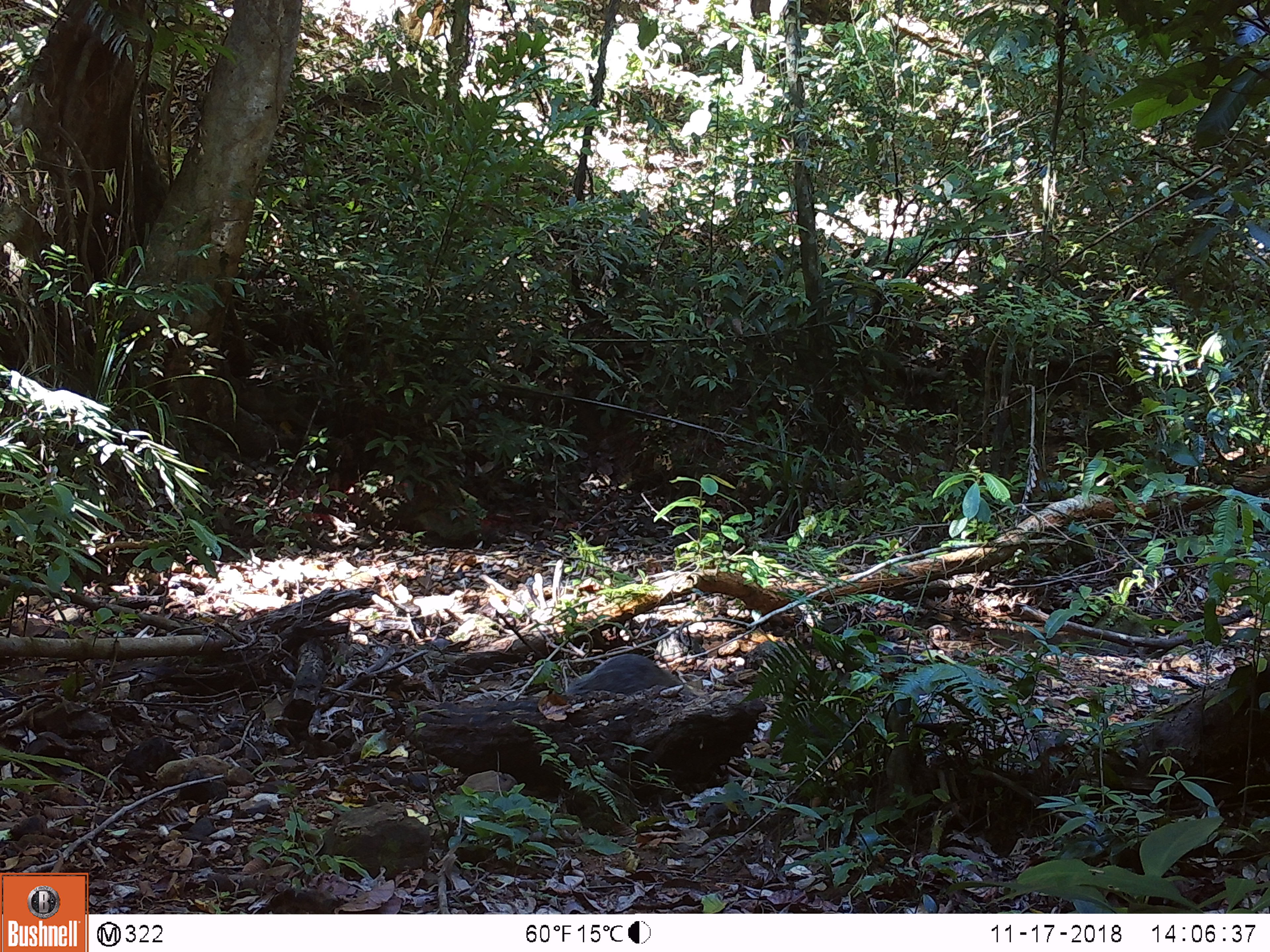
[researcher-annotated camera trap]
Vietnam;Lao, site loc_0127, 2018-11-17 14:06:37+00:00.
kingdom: Animalia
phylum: Chordata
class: Mammalia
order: Carnivora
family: Herpestidae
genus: Urva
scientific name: Urva urva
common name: crab-eating mongoose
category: crab eating mongoose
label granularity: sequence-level